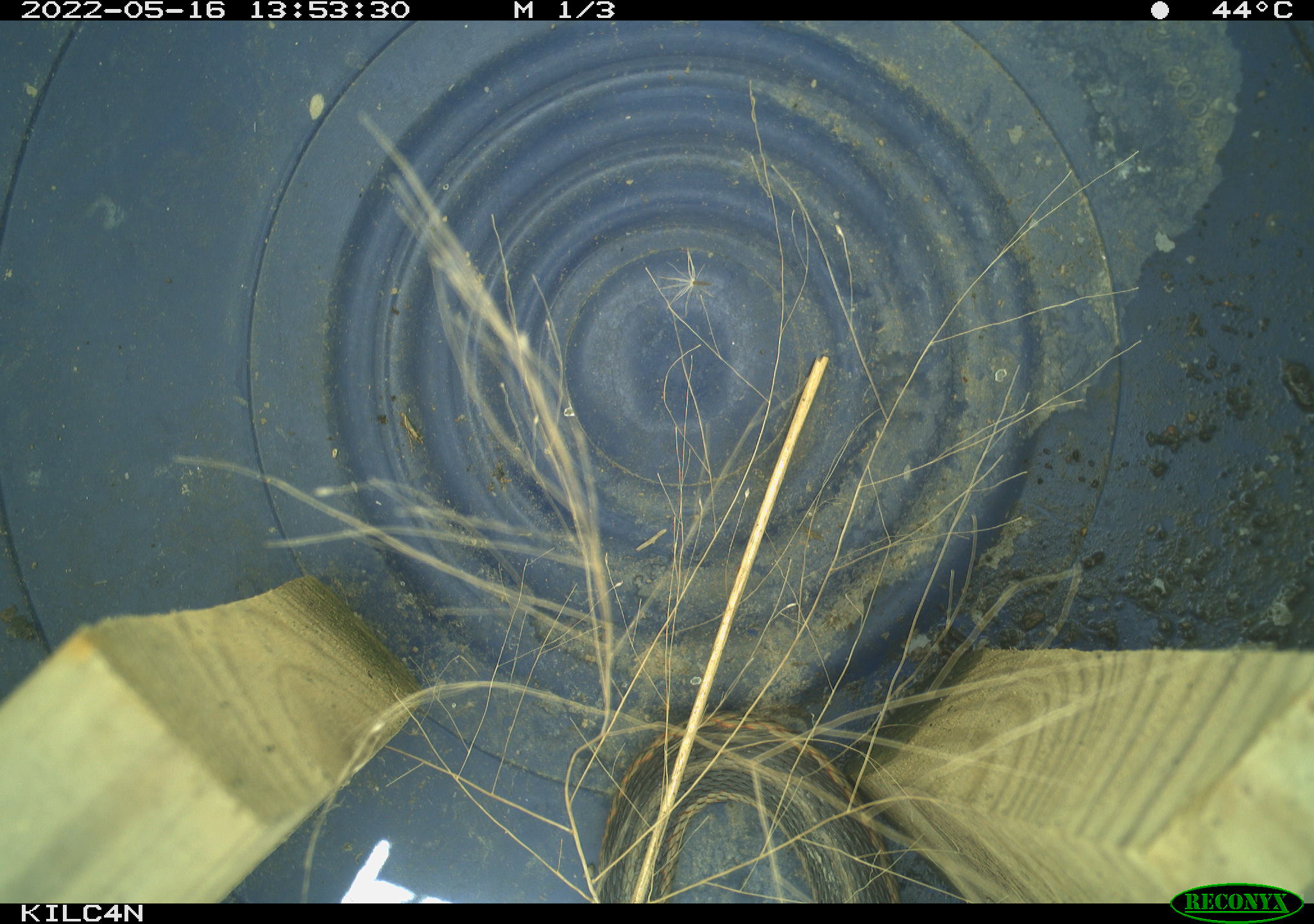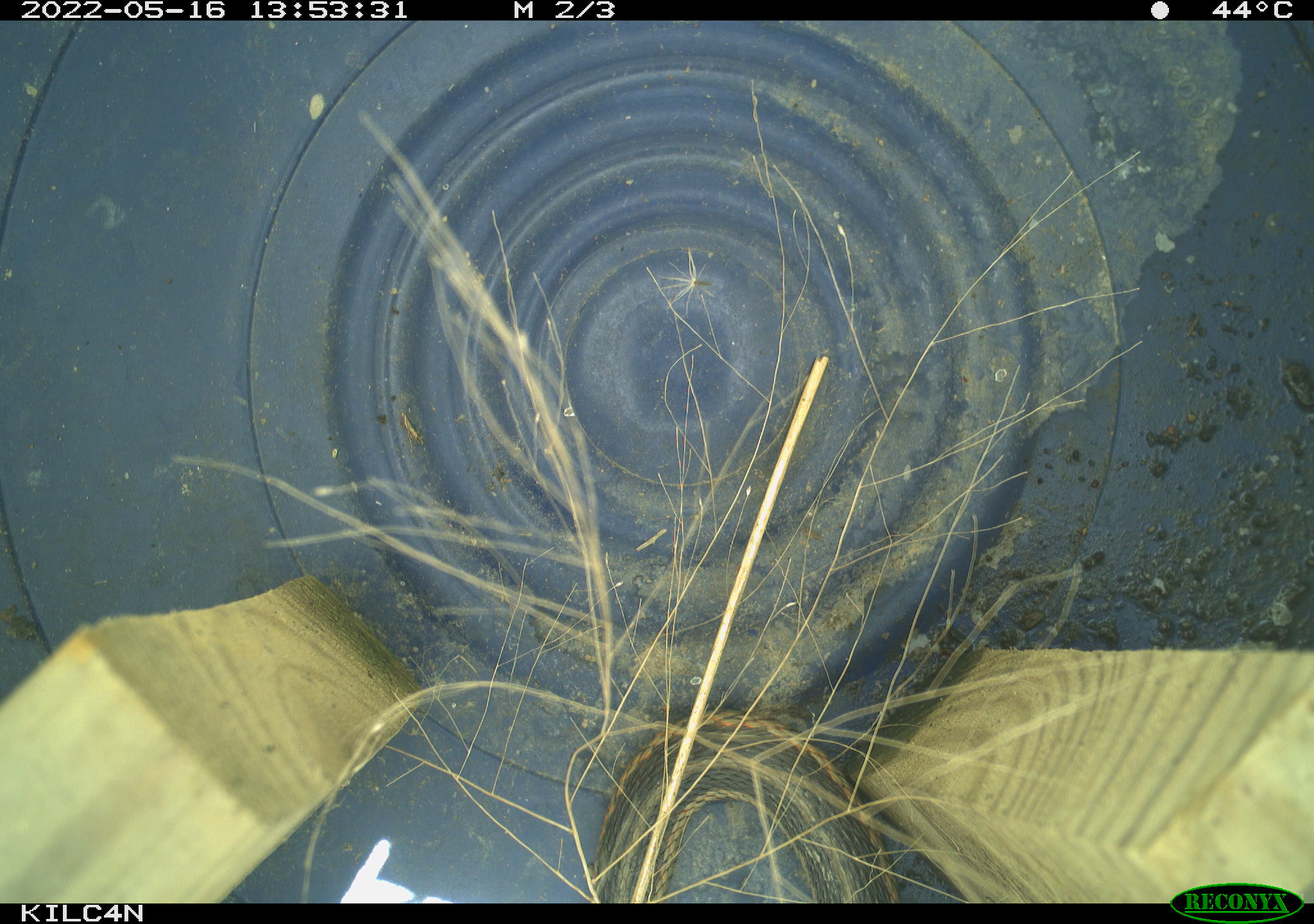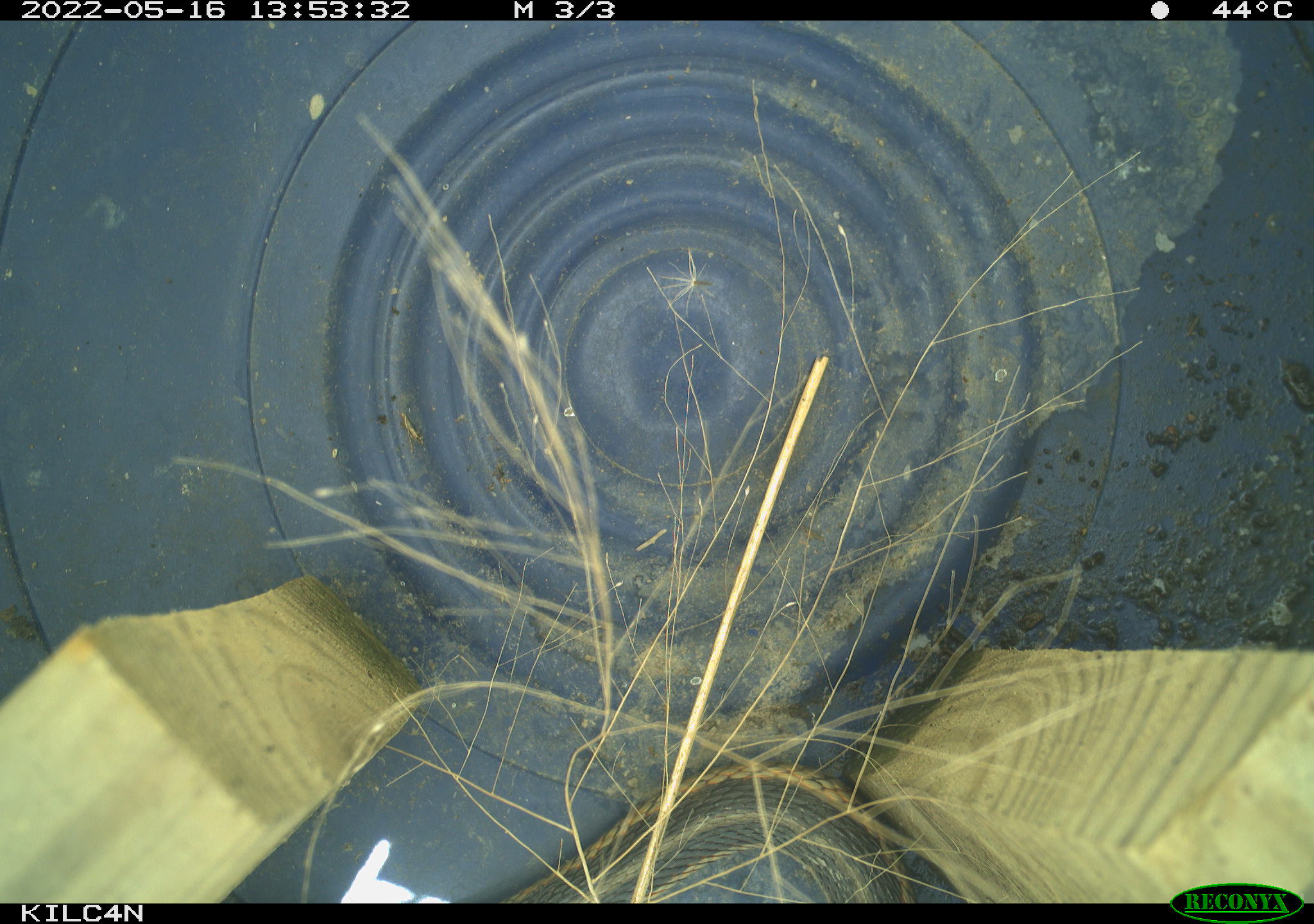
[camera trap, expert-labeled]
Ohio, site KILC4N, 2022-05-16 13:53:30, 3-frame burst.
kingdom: Animalia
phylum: Chordata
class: Reptilia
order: Squamata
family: Colubridae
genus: Thamnophis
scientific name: Thamnophis sirtalis sirtalis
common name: eastern gartersnake